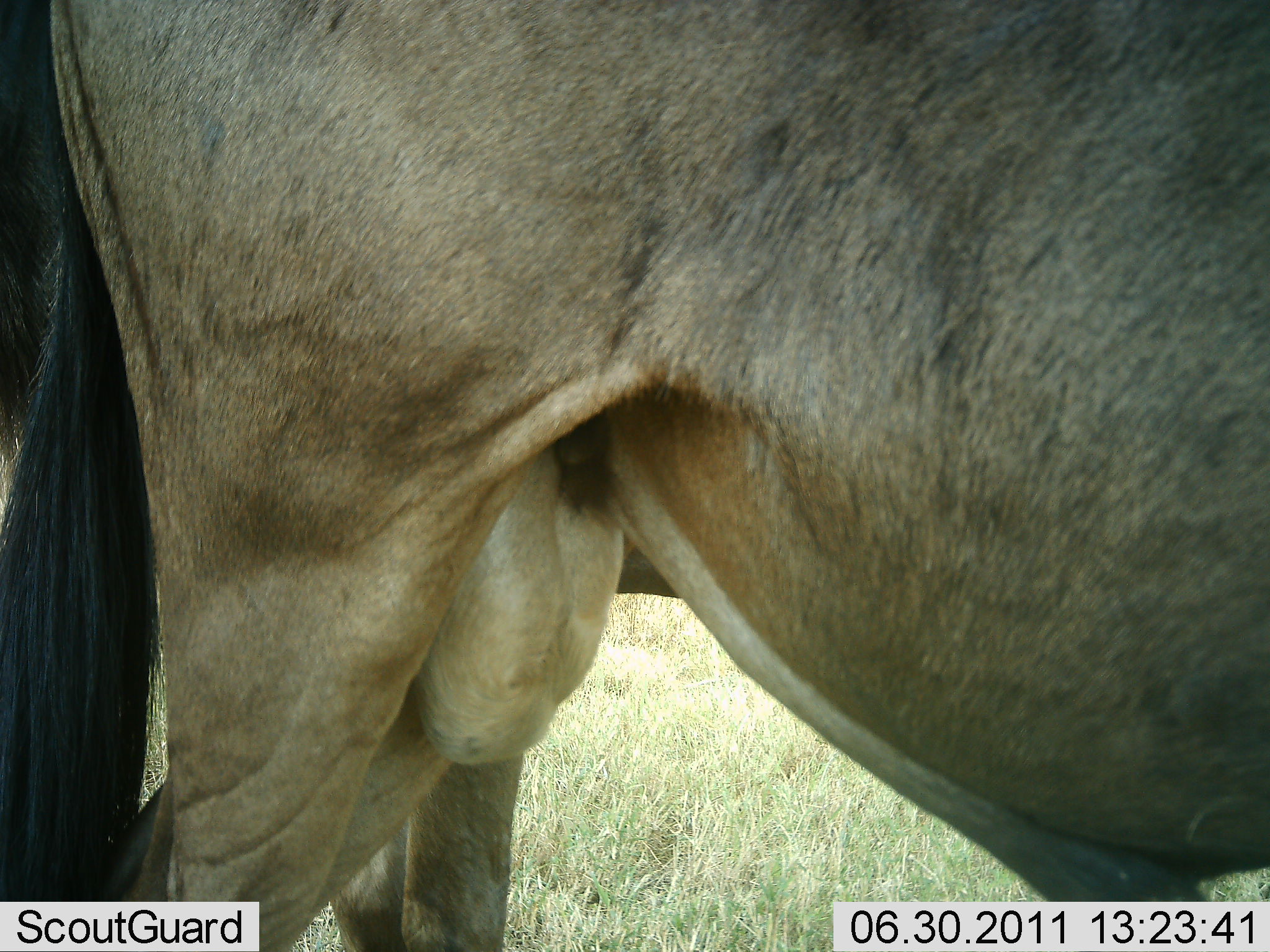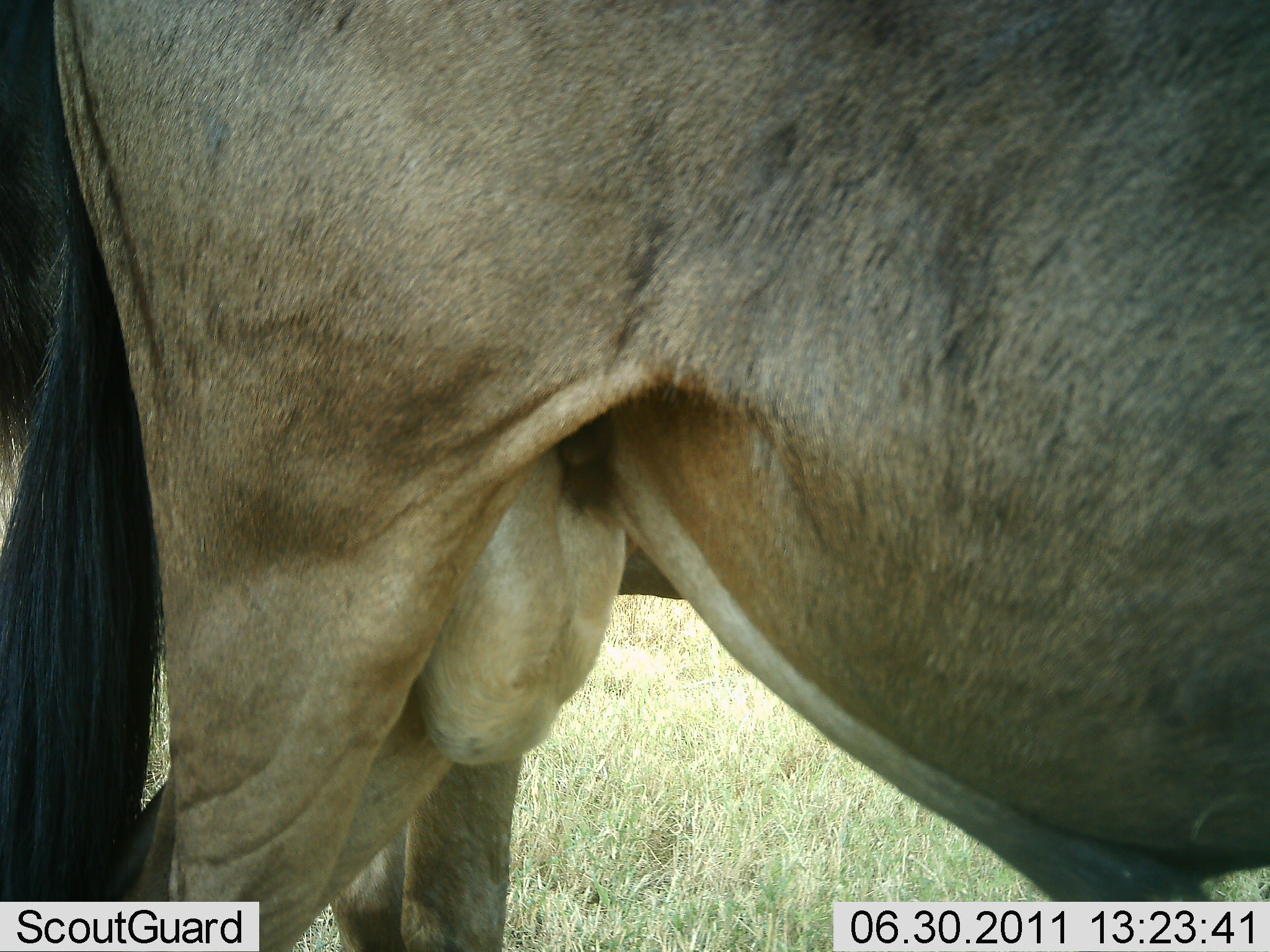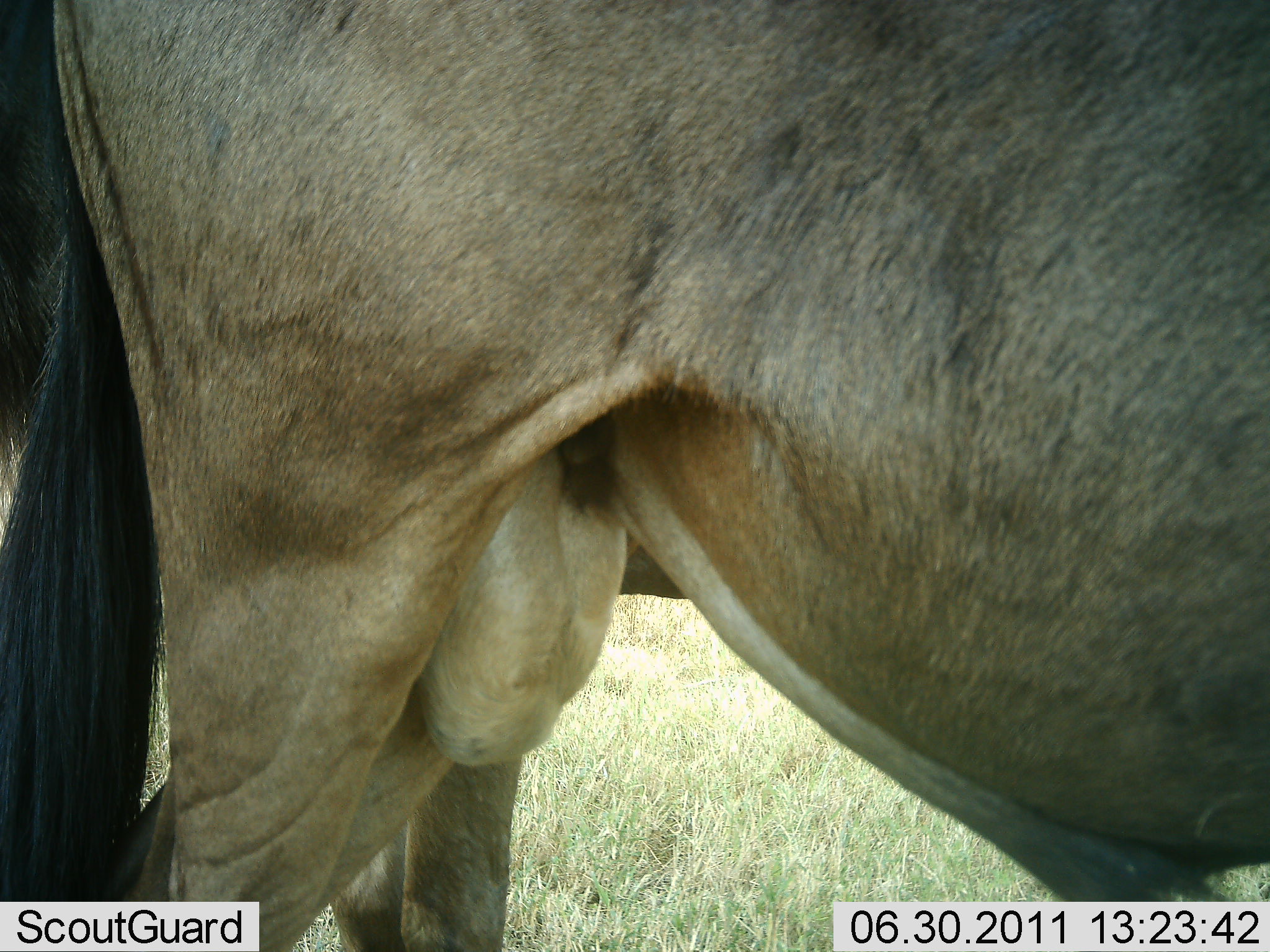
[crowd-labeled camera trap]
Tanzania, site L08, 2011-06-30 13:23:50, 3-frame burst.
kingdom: Animalia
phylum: Chordata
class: Mammalia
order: Artiodactyla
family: Bovidae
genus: Connochaetes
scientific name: Connochaetes taurinus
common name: blue wildebeest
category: wildebeest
Wildebeest (blue wildebeest) (Connochaetes taurinus), count 1. Behavior (volunteer vote fractions): standing 100%, resting 0%, moving 0%, interacting 0%. Young present (vote fraction): 0%. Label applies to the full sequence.